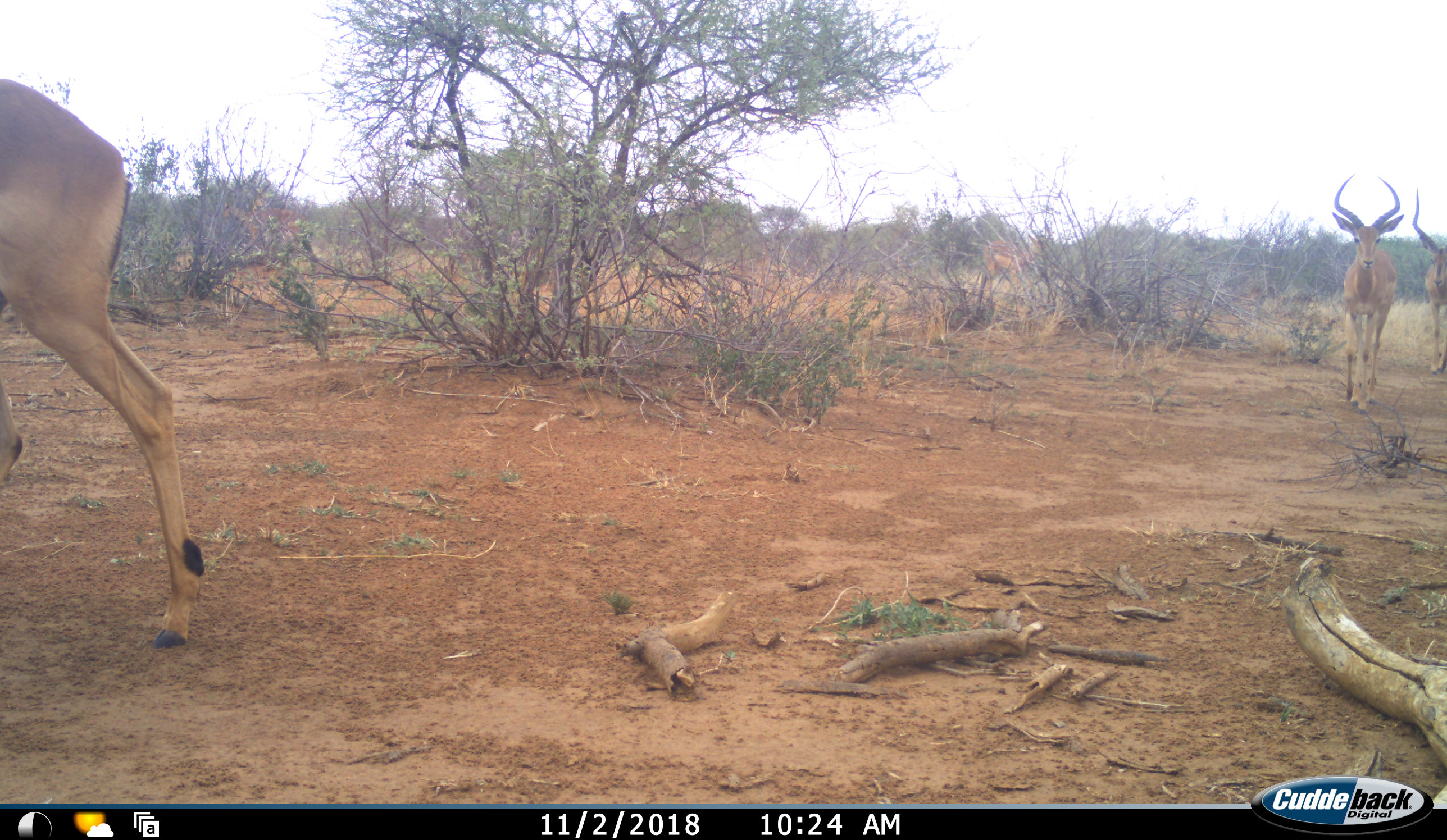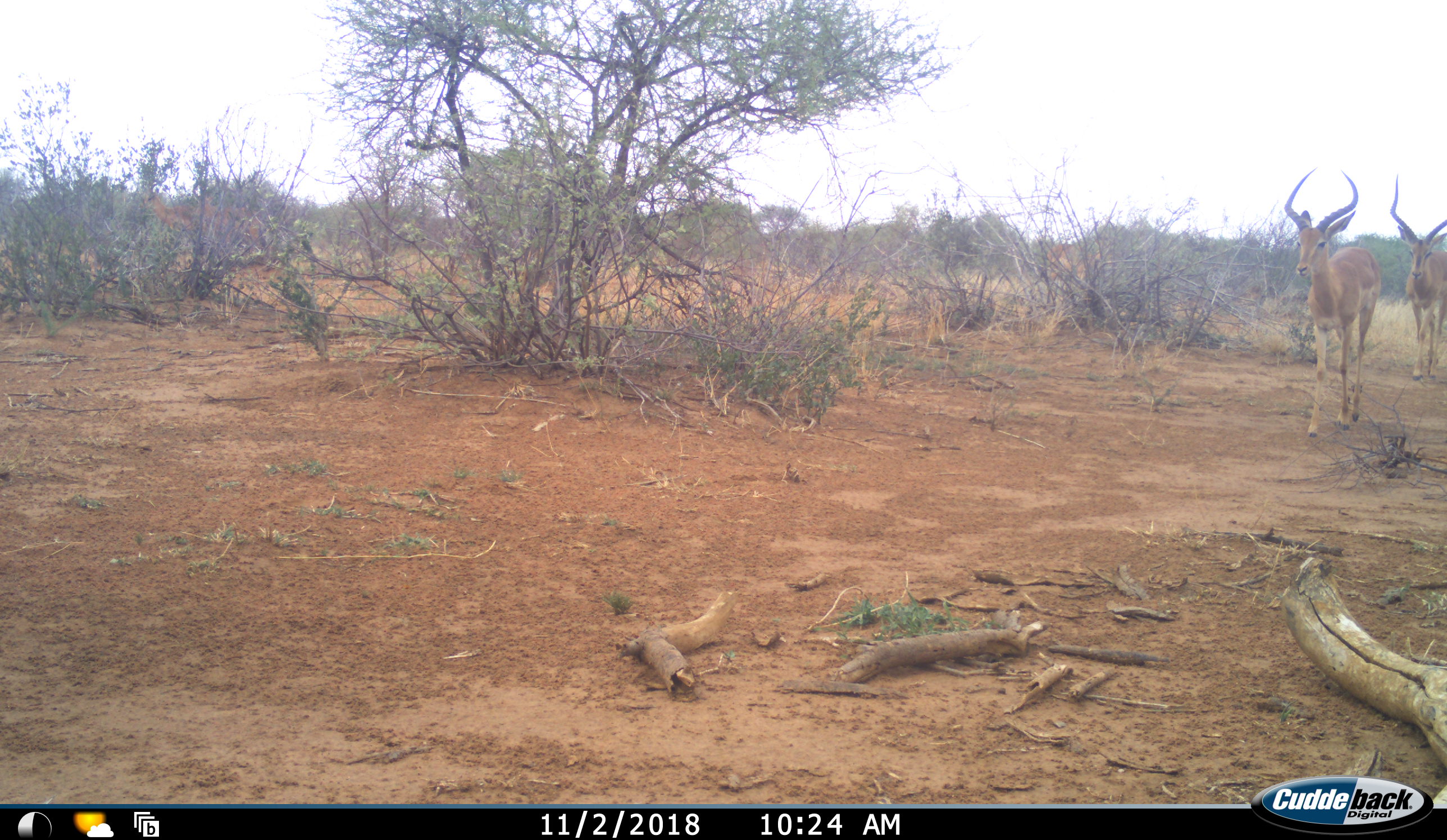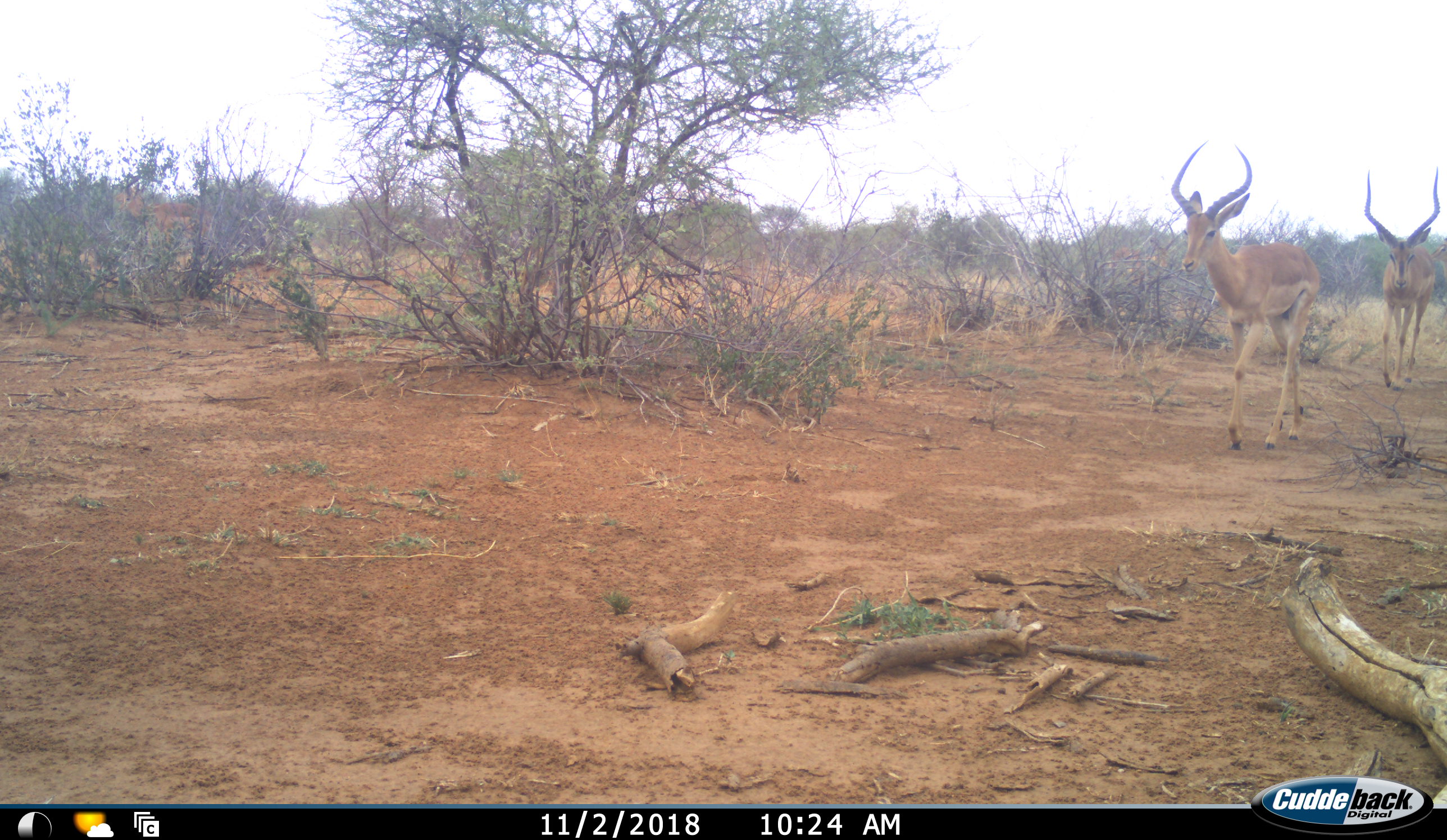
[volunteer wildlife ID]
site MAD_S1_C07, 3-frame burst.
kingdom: Animalia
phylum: Chordata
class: Mammalia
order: Artiodactyla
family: Bovidae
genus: Aepyceros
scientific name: Aepyceros melampus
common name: impala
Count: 5.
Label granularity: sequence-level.